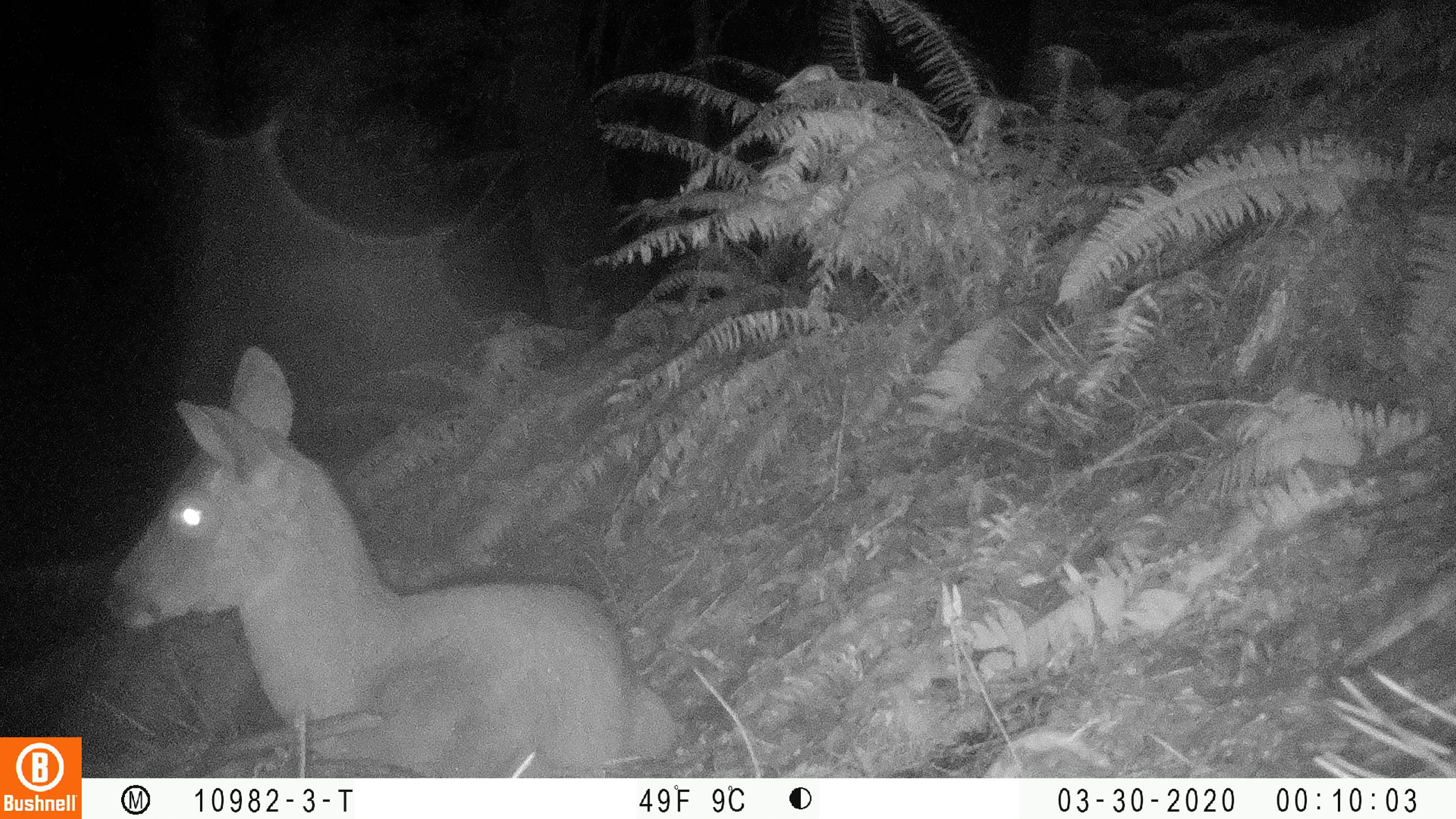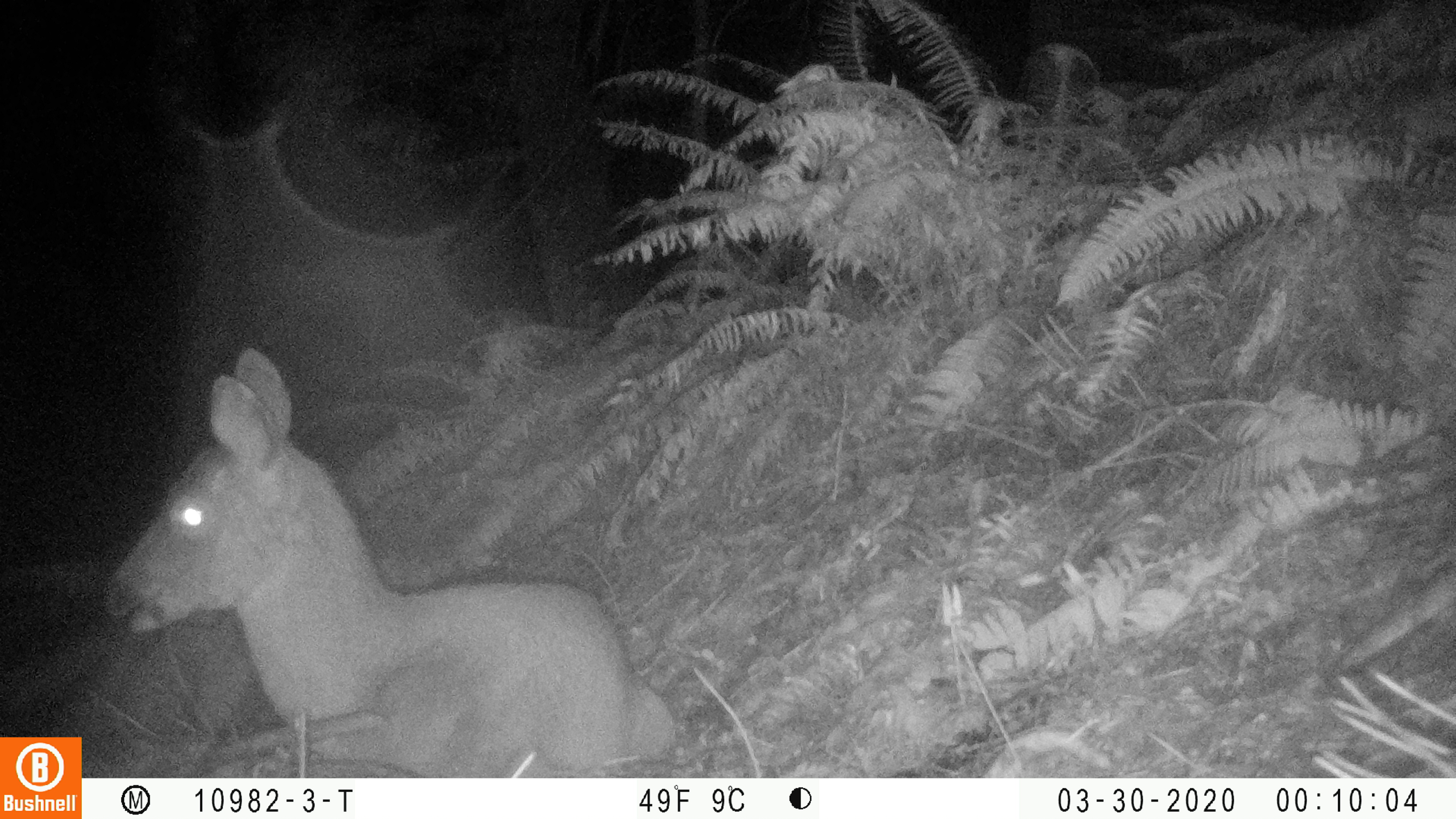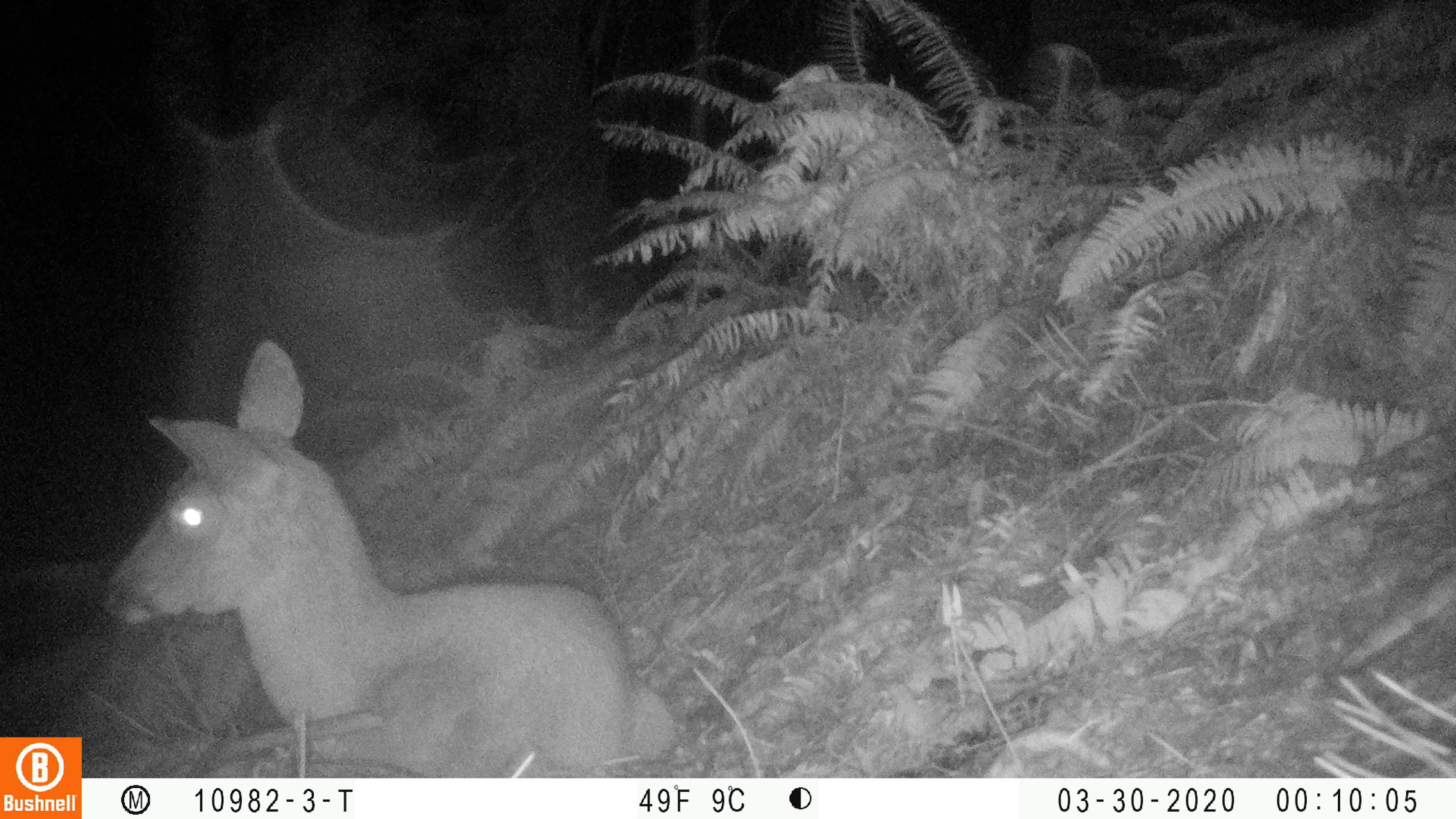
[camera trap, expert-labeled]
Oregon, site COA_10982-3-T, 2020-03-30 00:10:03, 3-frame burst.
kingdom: Animalia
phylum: Chordata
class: Mammalia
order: Artiodactyla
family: Cervidae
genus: Odocoileus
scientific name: Odocoileus hemionus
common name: black-tailed deer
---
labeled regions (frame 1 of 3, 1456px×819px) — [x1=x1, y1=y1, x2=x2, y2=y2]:
black-tailed deer: [x1=99, y1=334, x2=683, y2=770]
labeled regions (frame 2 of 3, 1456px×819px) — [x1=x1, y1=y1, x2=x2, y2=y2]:
black-tailed deer: [x1=97, y1=344, x2=677, y2=772]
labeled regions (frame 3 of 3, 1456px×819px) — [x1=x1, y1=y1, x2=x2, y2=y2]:
black-tailed deer: [x1=99, y1=334, x2=681, y2=770]